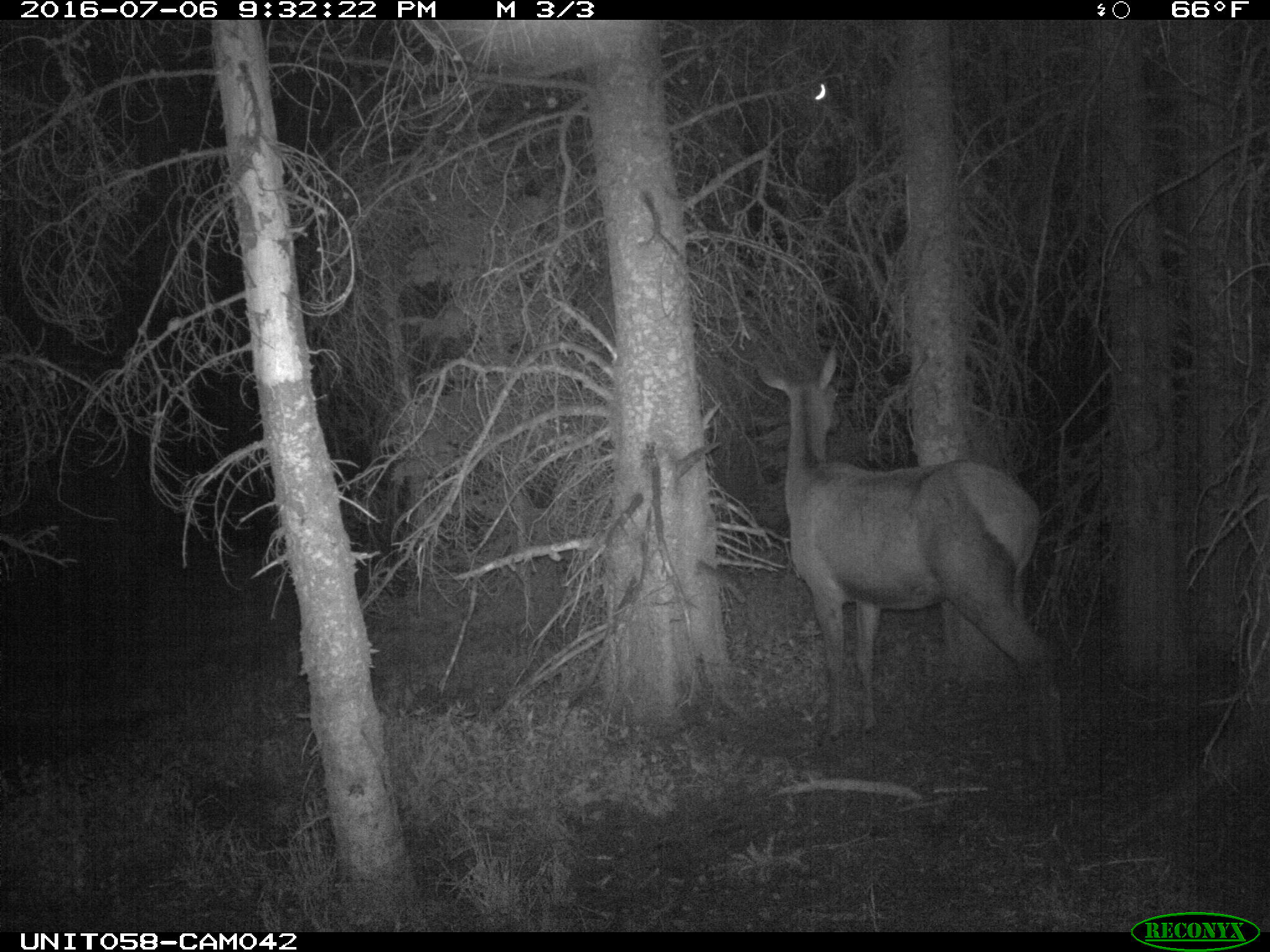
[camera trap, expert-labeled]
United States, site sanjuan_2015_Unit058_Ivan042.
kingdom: Animalia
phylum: Chordata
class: Mammalia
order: Artiodactyla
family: Cervidae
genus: Cervus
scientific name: Cervus elaphus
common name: red deer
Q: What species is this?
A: Cervus elaphus (red deer).